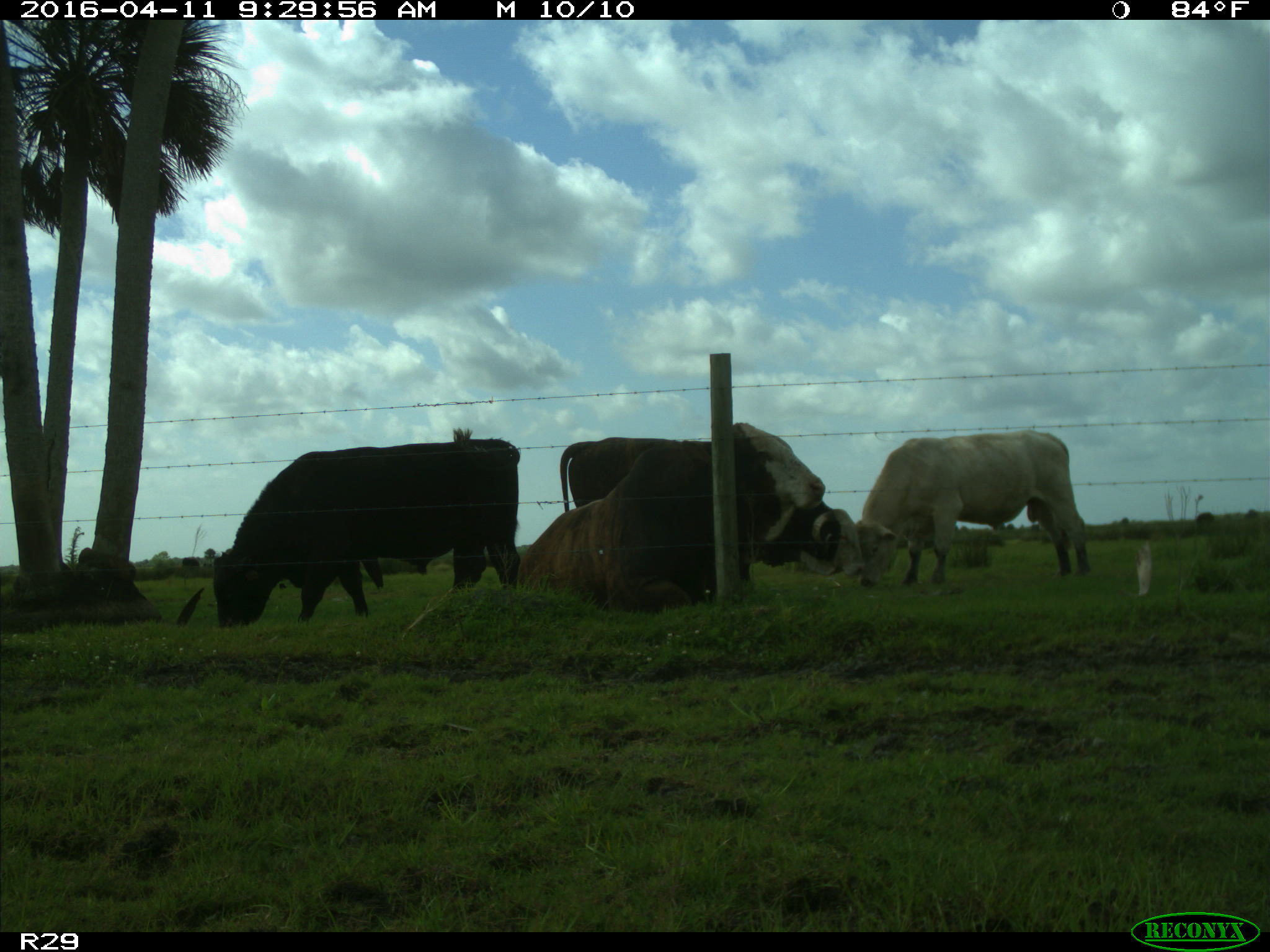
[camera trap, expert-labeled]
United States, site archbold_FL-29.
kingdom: Animalia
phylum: Chordata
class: Mammalia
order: Artiodactyla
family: Bovidae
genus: Bos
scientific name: Bos taurus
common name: domestic cow